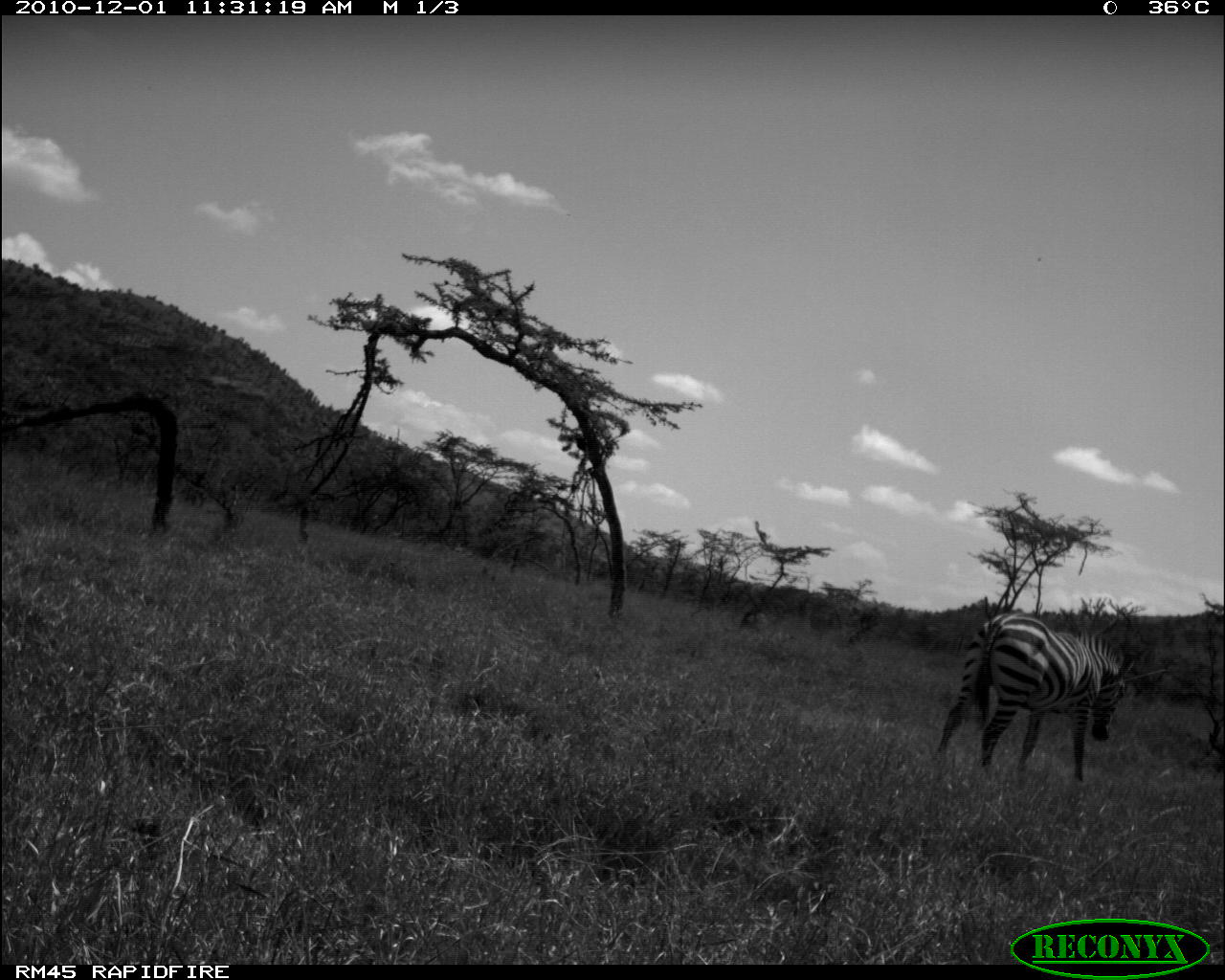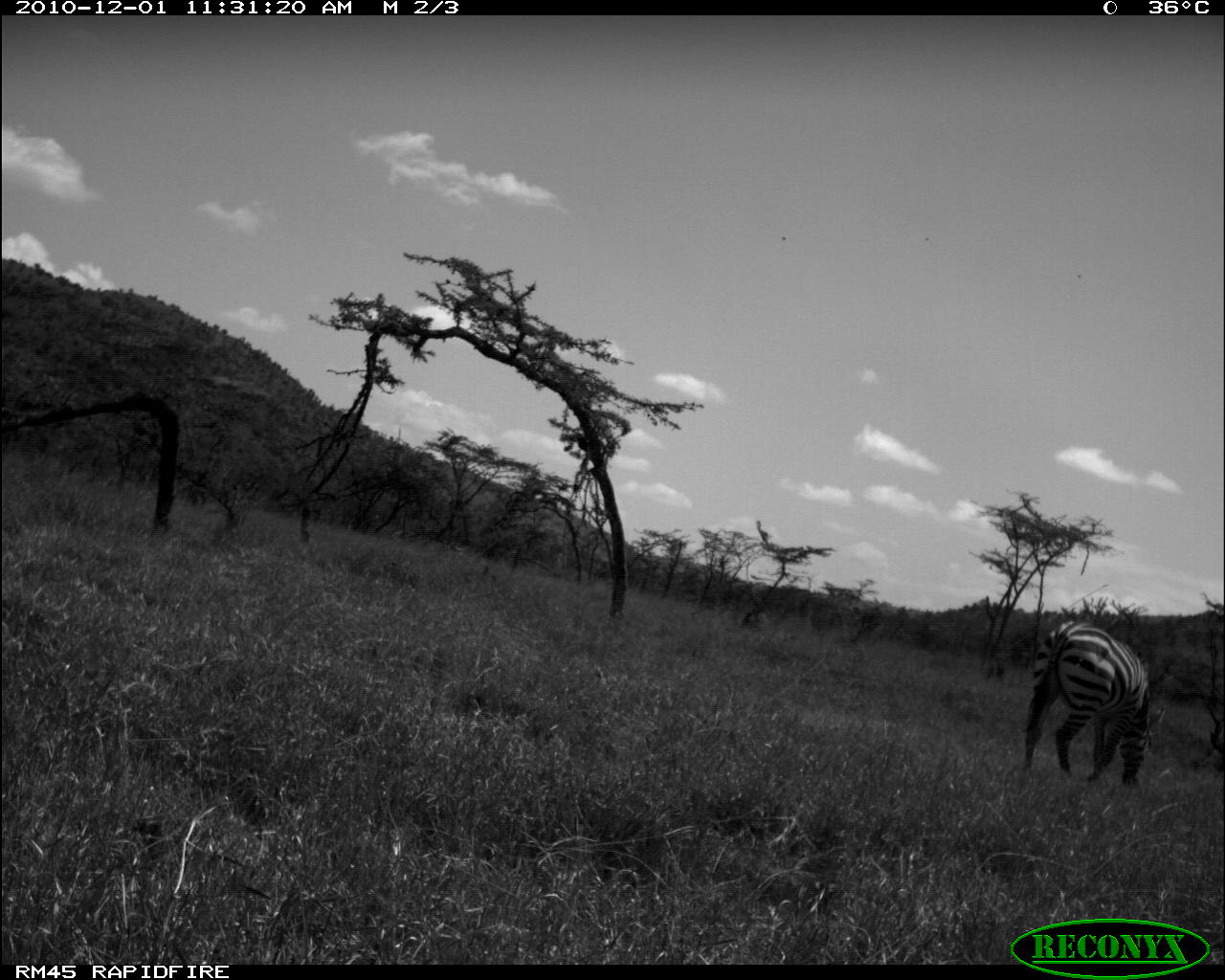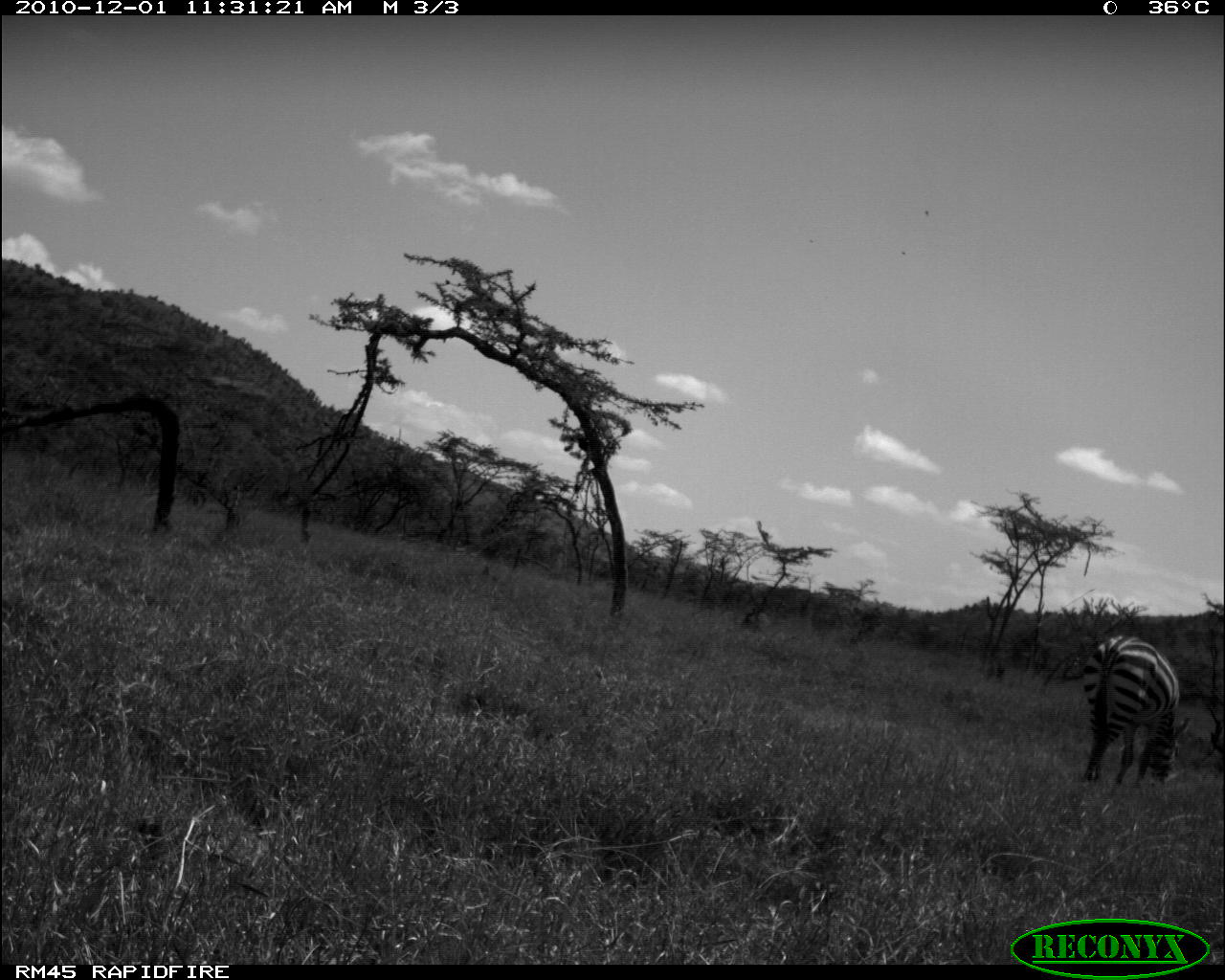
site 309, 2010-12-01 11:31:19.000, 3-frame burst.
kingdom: Animalia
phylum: Chordata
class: Mammalia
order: Perissodactyla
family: Equidae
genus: Equus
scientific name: Equus quagga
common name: plains zebra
Equus quagga (plains zebra), count 1.